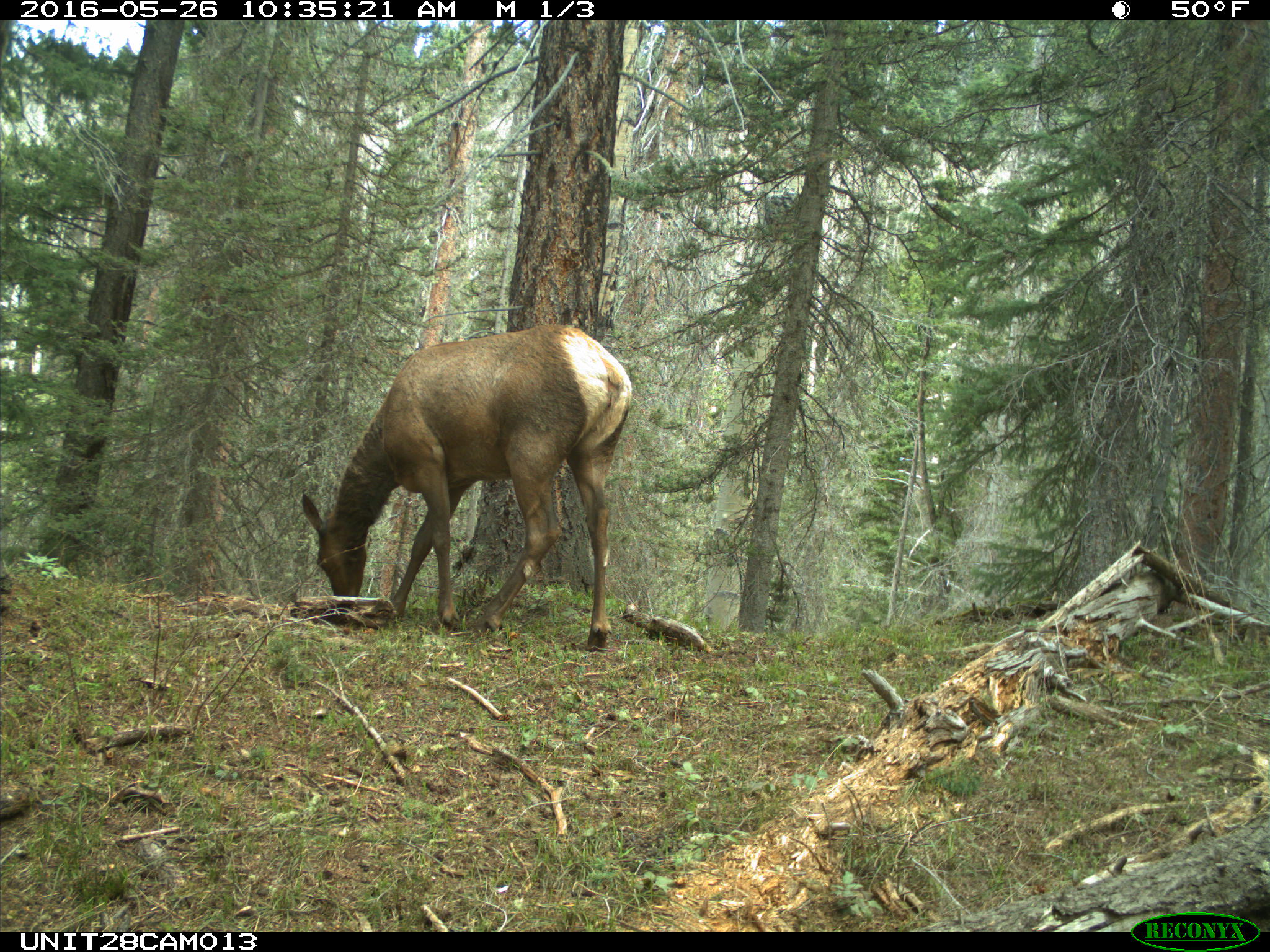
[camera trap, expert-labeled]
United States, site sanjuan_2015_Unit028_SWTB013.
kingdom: Animalia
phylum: Chordata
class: Mammalia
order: Artiodactyla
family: Cervidae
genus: Cervus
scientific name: Cervus elaphus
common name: red deer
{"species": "Cervus elaphus (red deer)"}